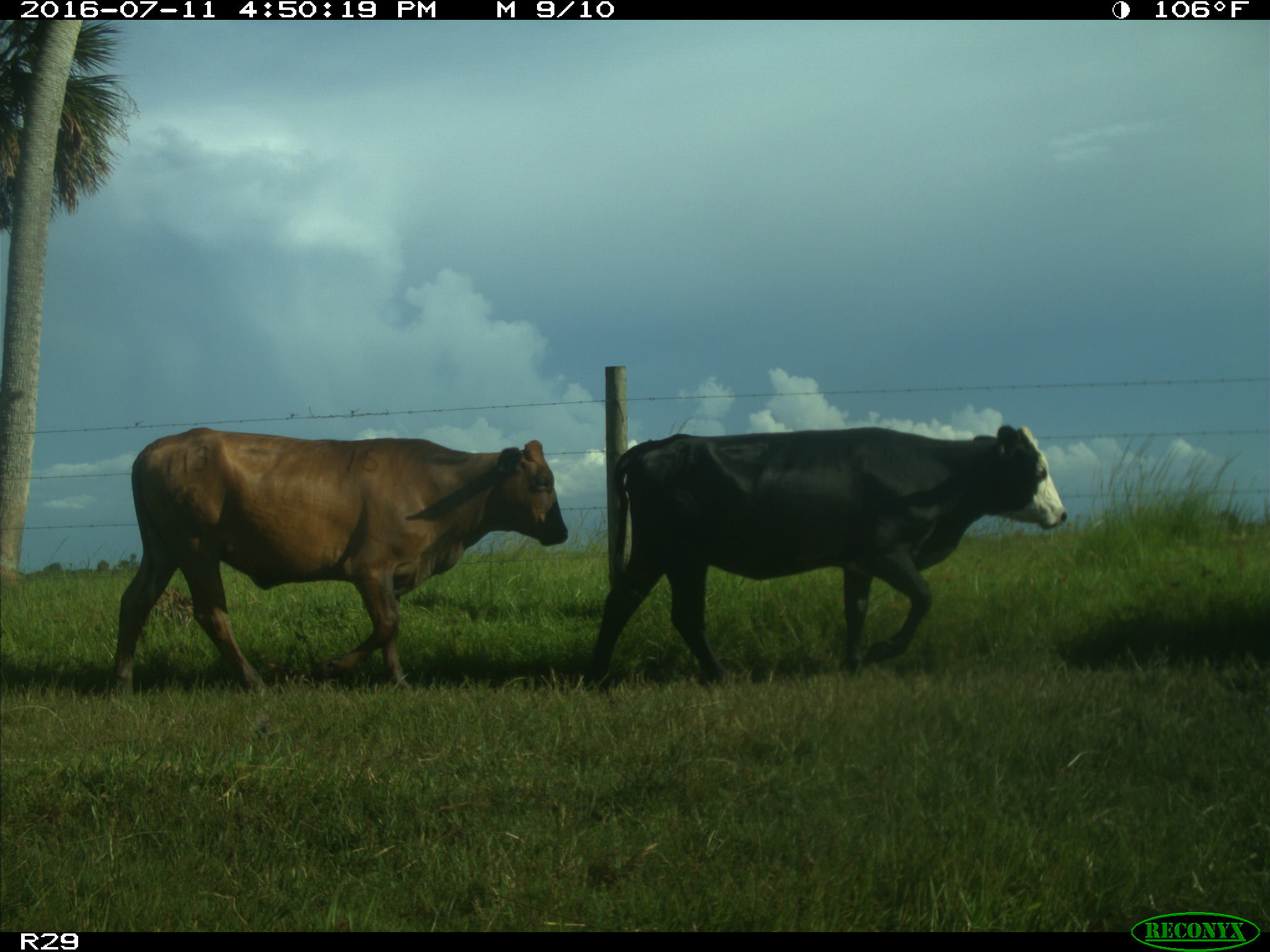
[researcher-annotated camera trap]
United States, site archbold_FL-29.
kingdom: Animalia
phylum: Chordata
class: Mammalia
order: Artiodactyla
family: Bovidae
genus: Bos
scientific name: Bos taurus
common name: domestic cow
Bos taurus (domestic cow).